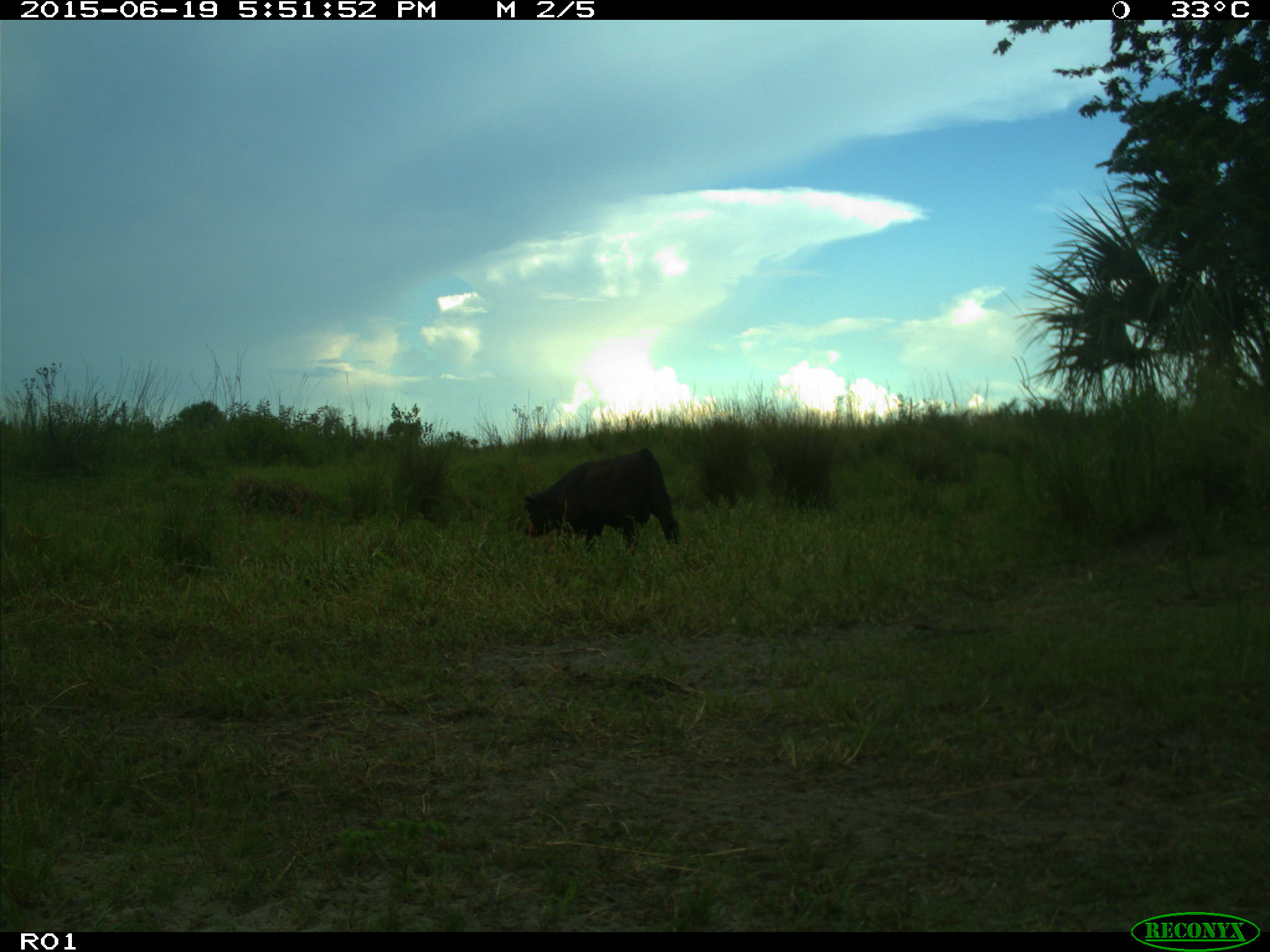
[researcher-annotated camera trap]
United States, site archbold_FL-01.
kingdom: Animalia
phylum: Chordata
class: Mammalia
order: Artiodactyla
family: Bovidae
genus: Bos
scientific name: Bos taurus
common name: domestic cow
Bos taurus (domestic cow).